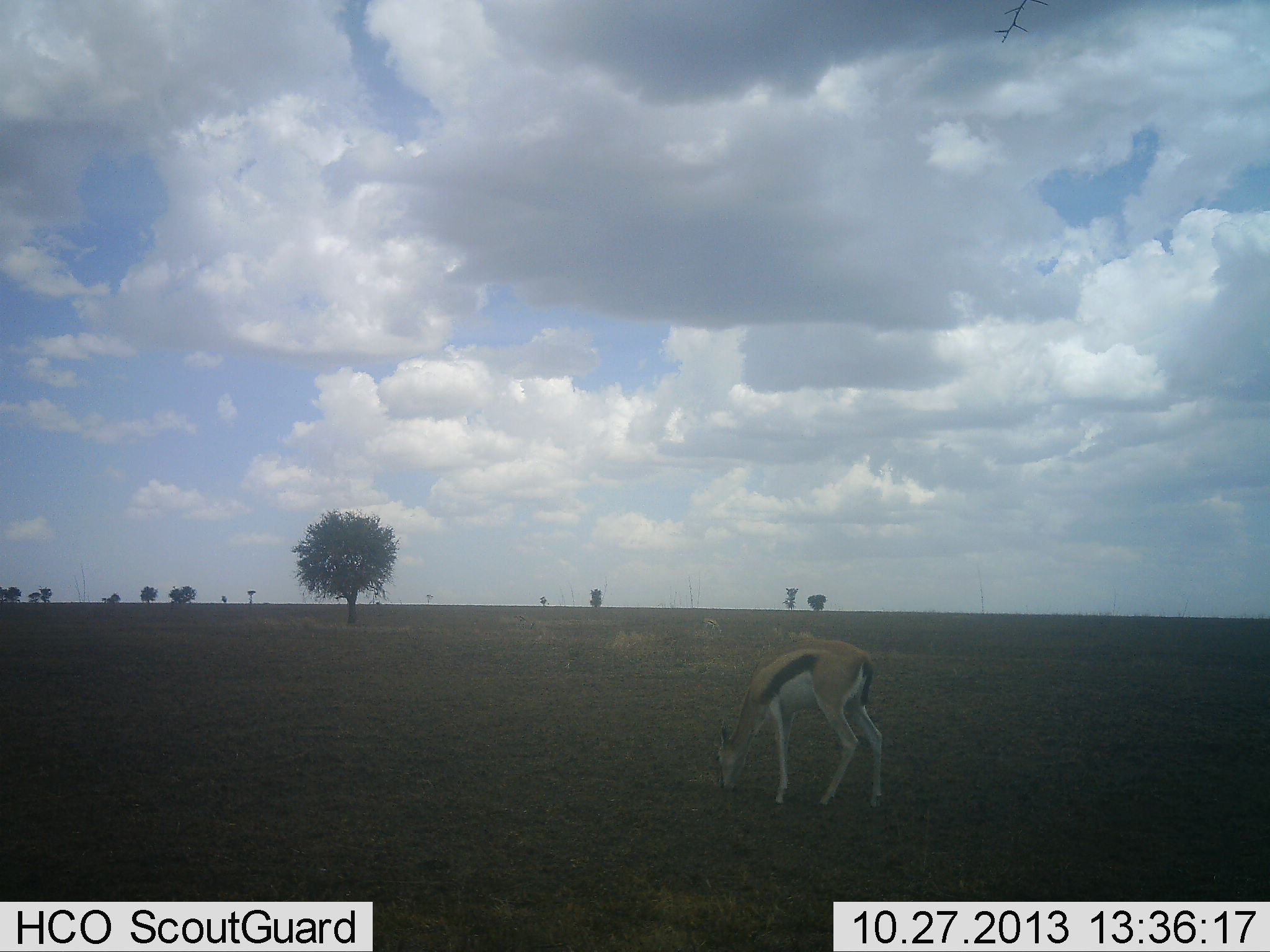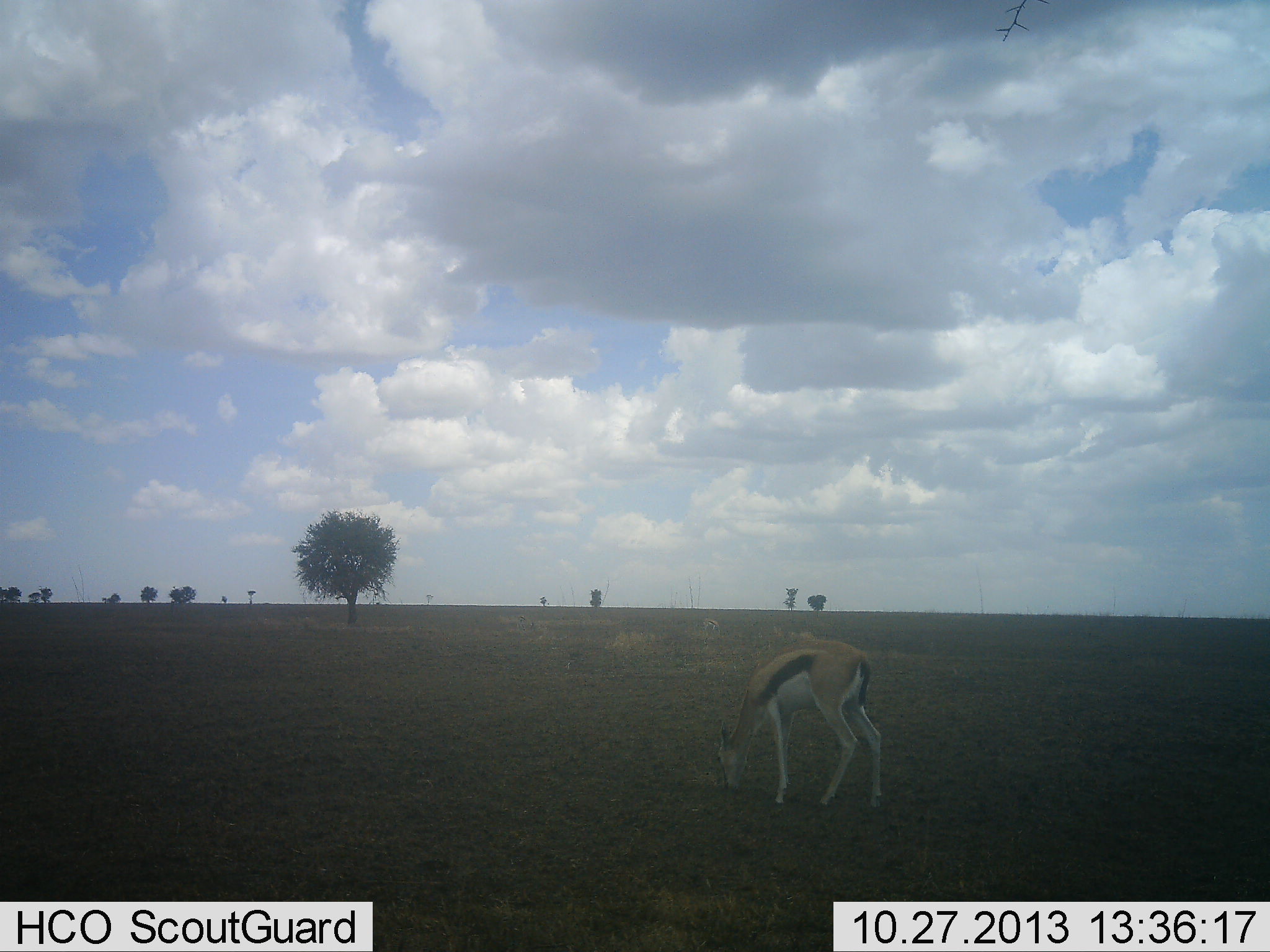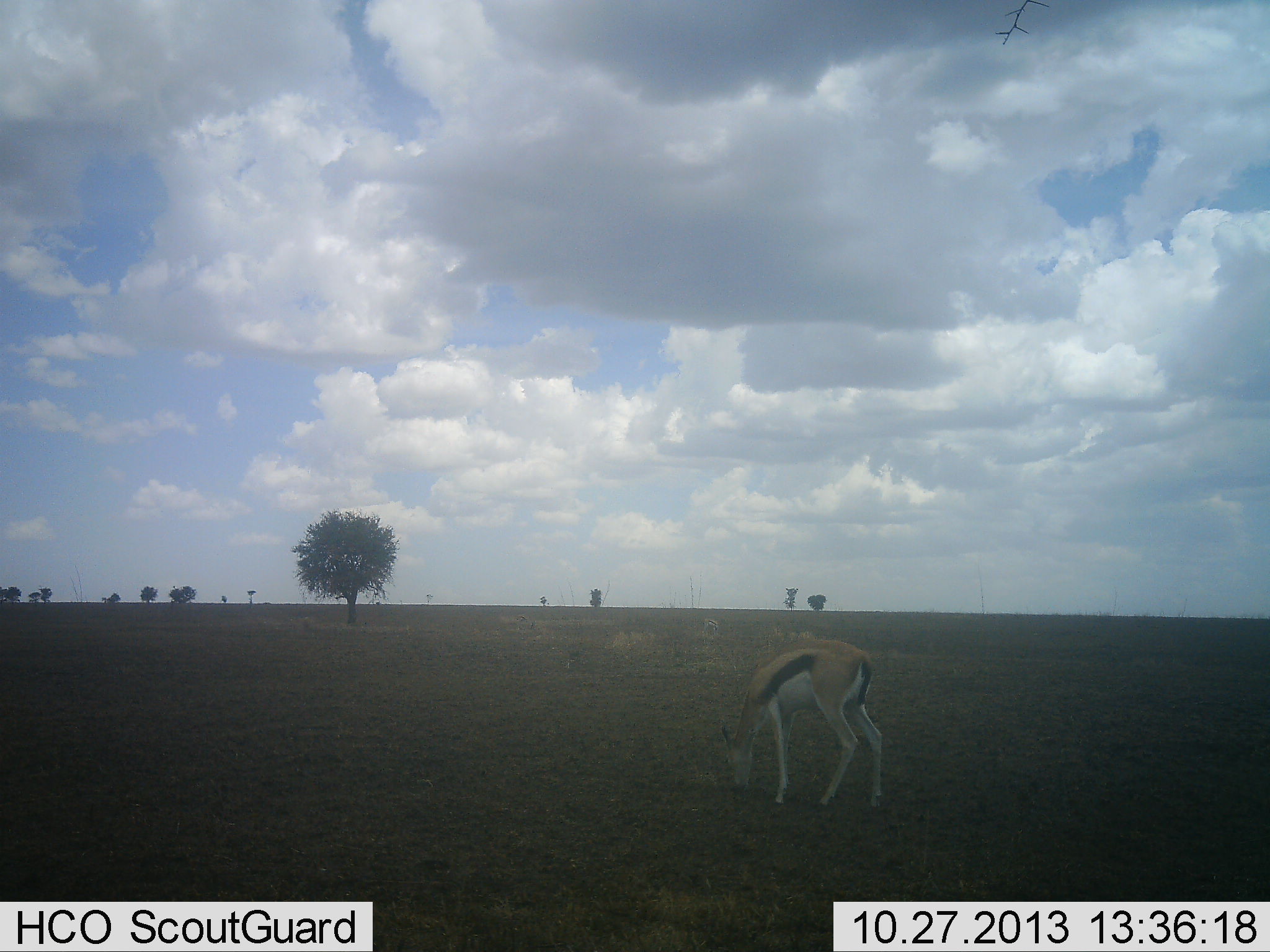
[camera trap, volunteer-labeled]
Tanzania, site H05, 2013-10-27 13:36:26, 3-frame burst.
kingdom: Animalia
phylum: Chordata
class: Mammalia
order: Artiodactyla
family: Bovidae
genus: Eudorcas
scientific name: Eudorcas thomsonii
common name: thomson's gazelle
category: gazellethomsons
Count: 1.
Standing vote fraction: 15%.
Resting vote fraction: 0%.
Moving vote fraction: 0%.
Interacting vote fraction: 0%.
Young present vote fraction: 0%.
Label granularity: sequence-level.